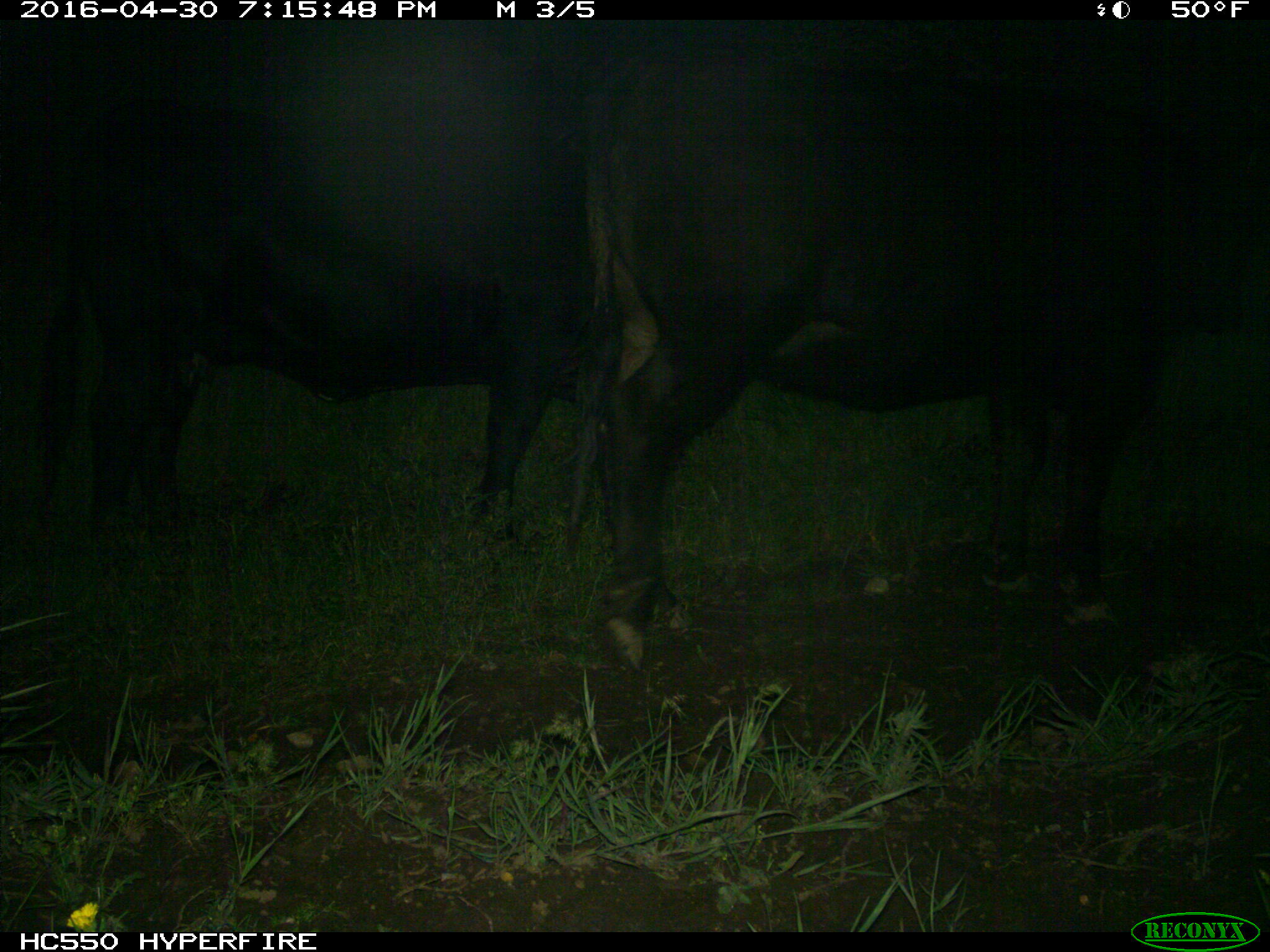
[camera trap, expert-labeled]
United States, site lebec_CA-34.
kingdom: Animalia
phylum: Chordata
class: Mammalia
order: Artiodactyla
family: Bovidae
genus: Bos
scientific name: Bos taurus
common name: domestic cow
Bos taurus (domestic cow).